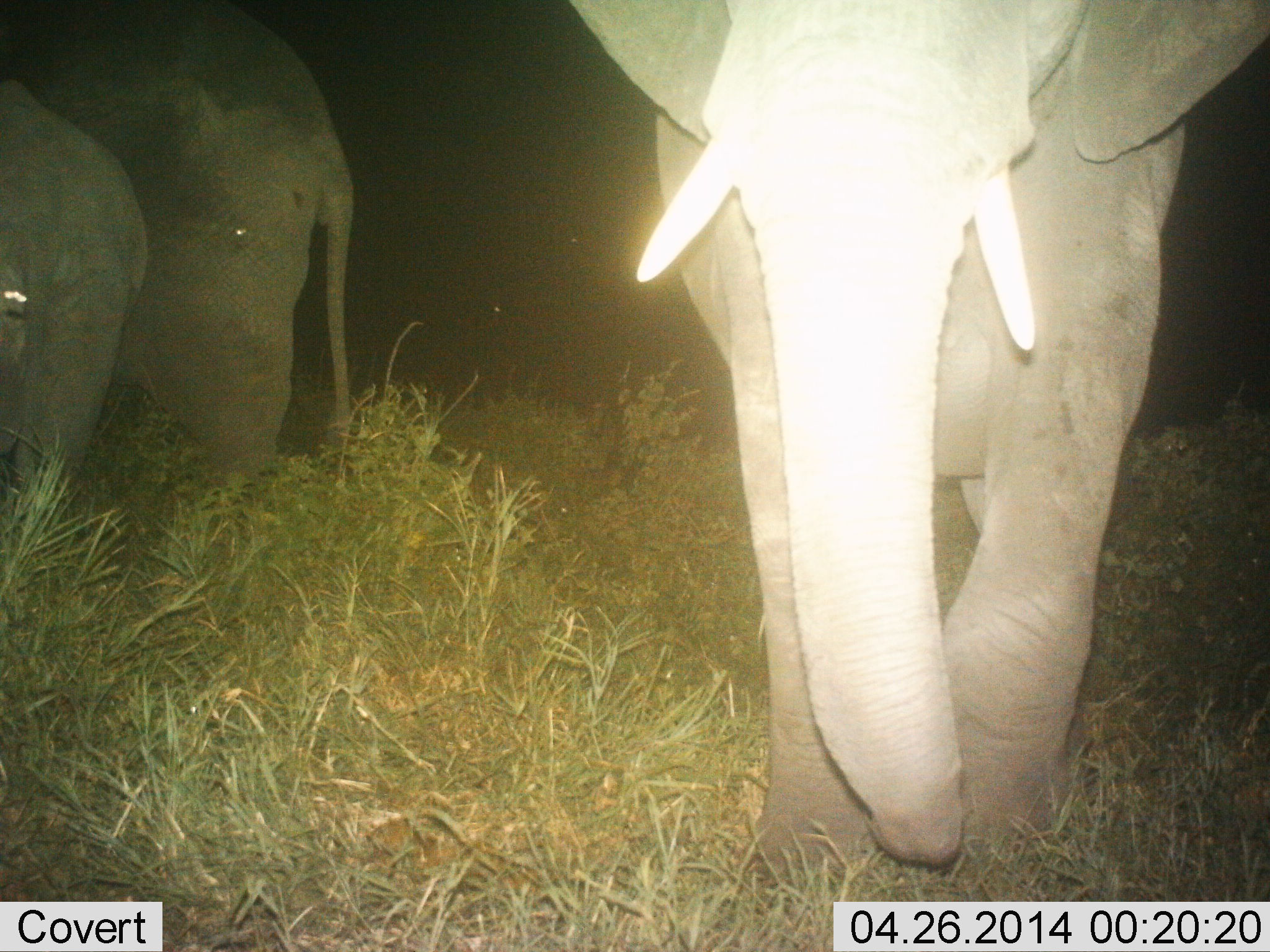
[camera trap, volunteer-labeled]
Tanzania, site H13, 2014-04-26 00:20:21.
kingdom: Animalia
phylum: Chordata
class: Mammalia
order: Proboscidea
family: Elephantidae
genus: Loxodonta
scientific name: Loxodonta africana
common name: african bush elephant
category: elephant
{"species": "elephant (african bush elephant) (Loxodonta africana)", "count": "3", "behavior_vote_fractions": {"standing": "90%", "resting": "10%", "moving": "30%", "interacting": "0%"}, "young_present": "20%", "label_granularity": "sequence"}